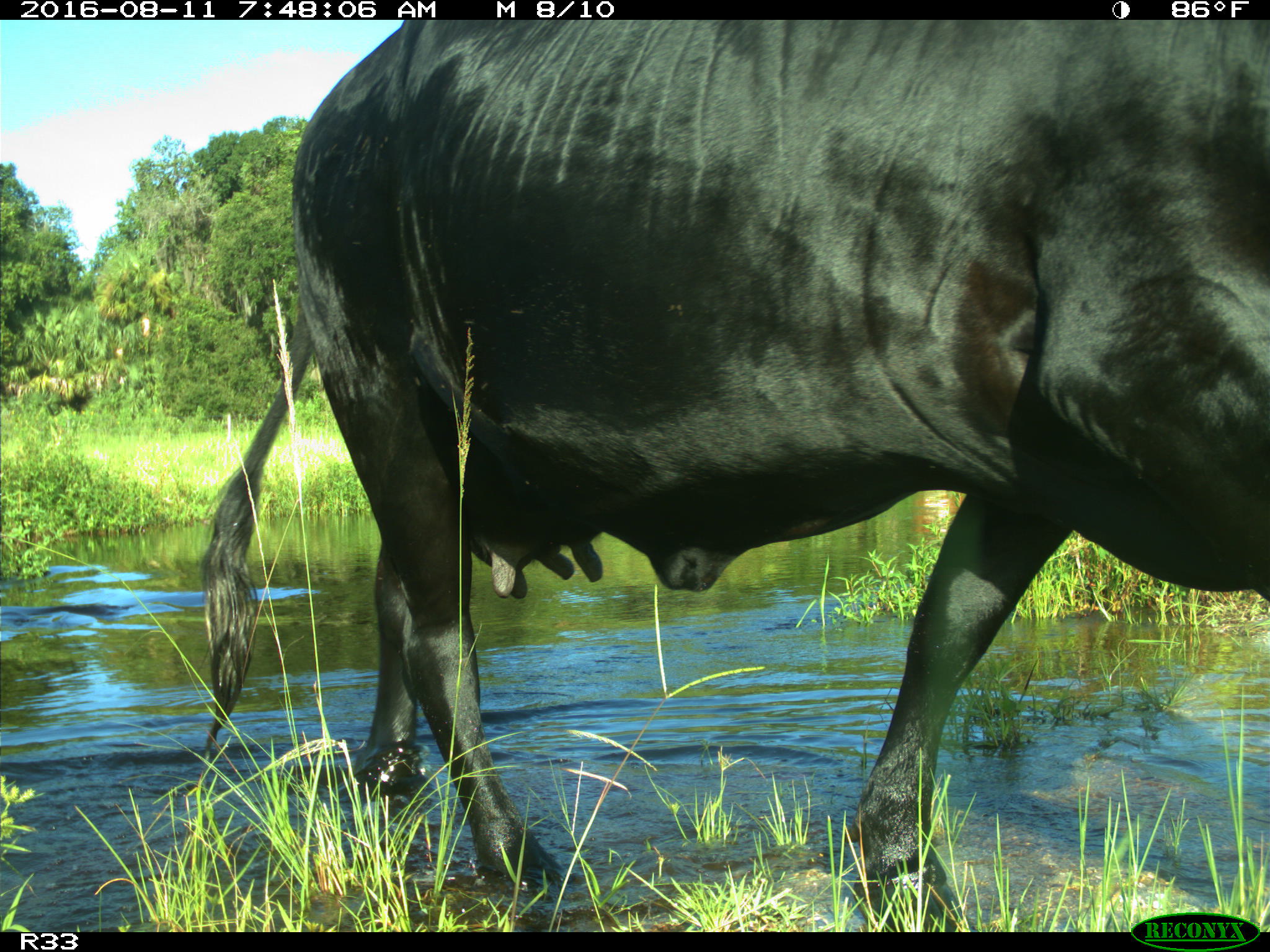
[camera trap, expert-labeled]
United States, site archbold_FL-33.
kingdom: Animalia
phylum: Chordata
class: Mammalia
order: Artiodactyla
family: Bovidae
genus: Bos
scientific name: Bos taurus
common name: domestic cow